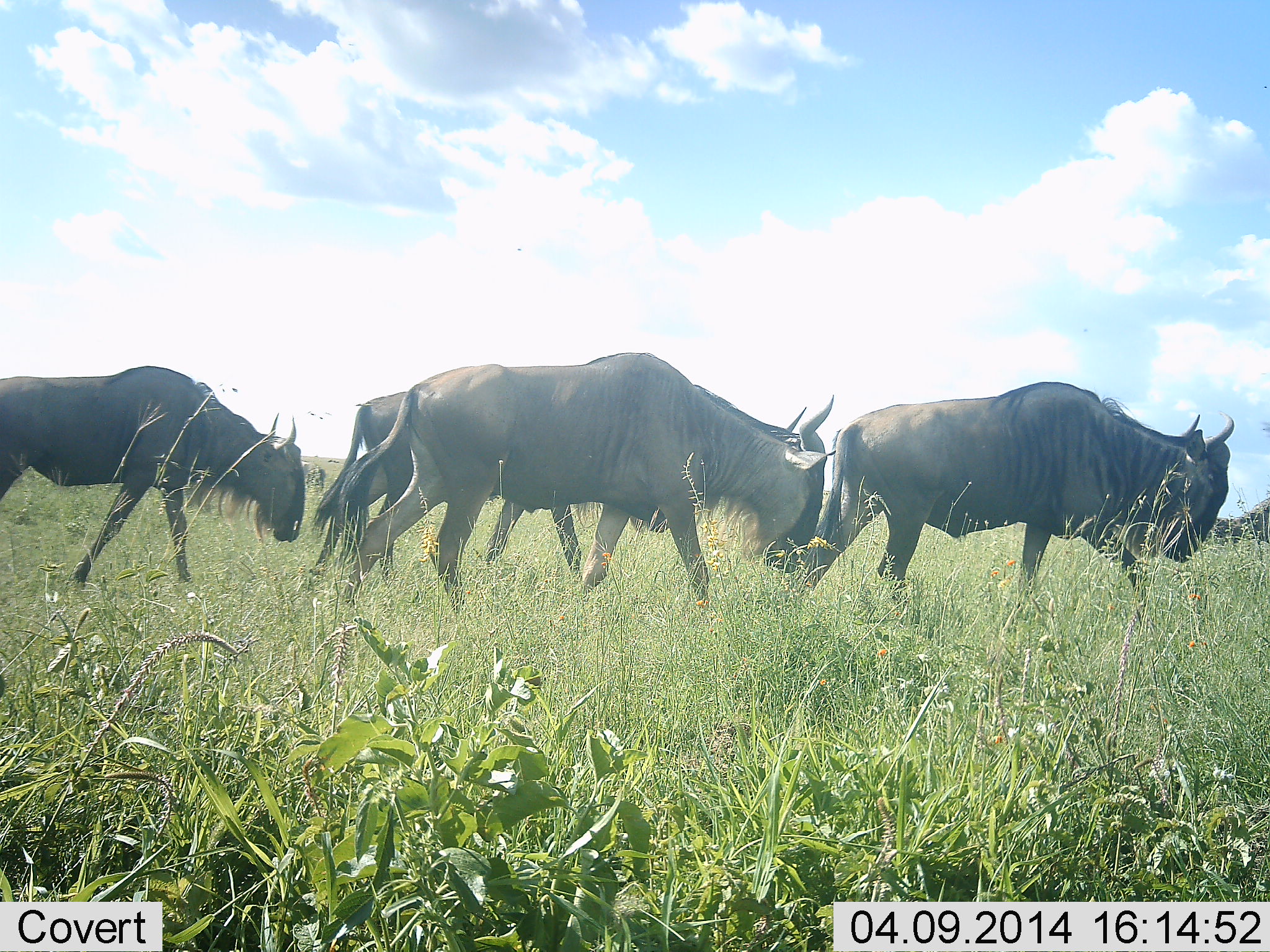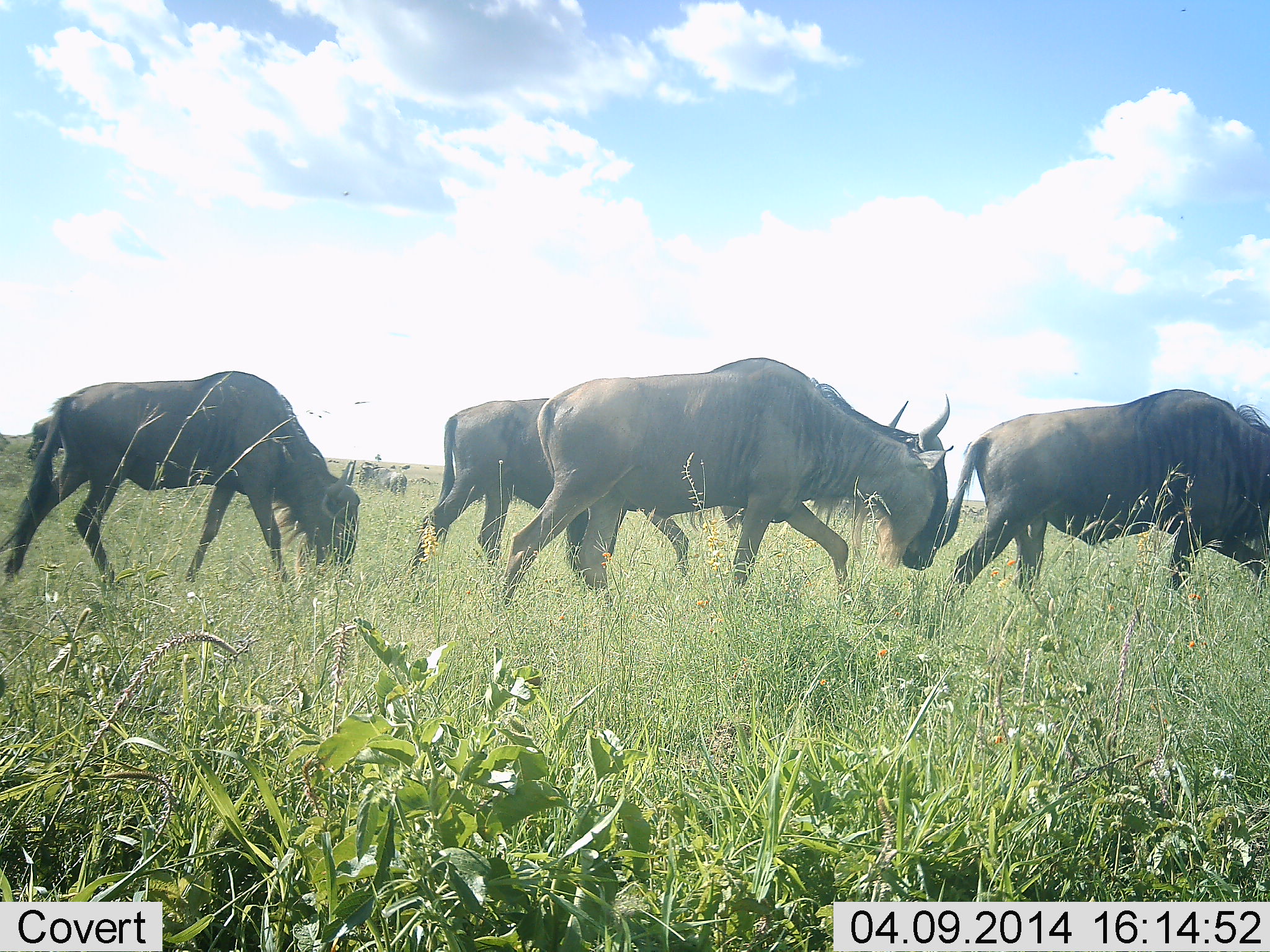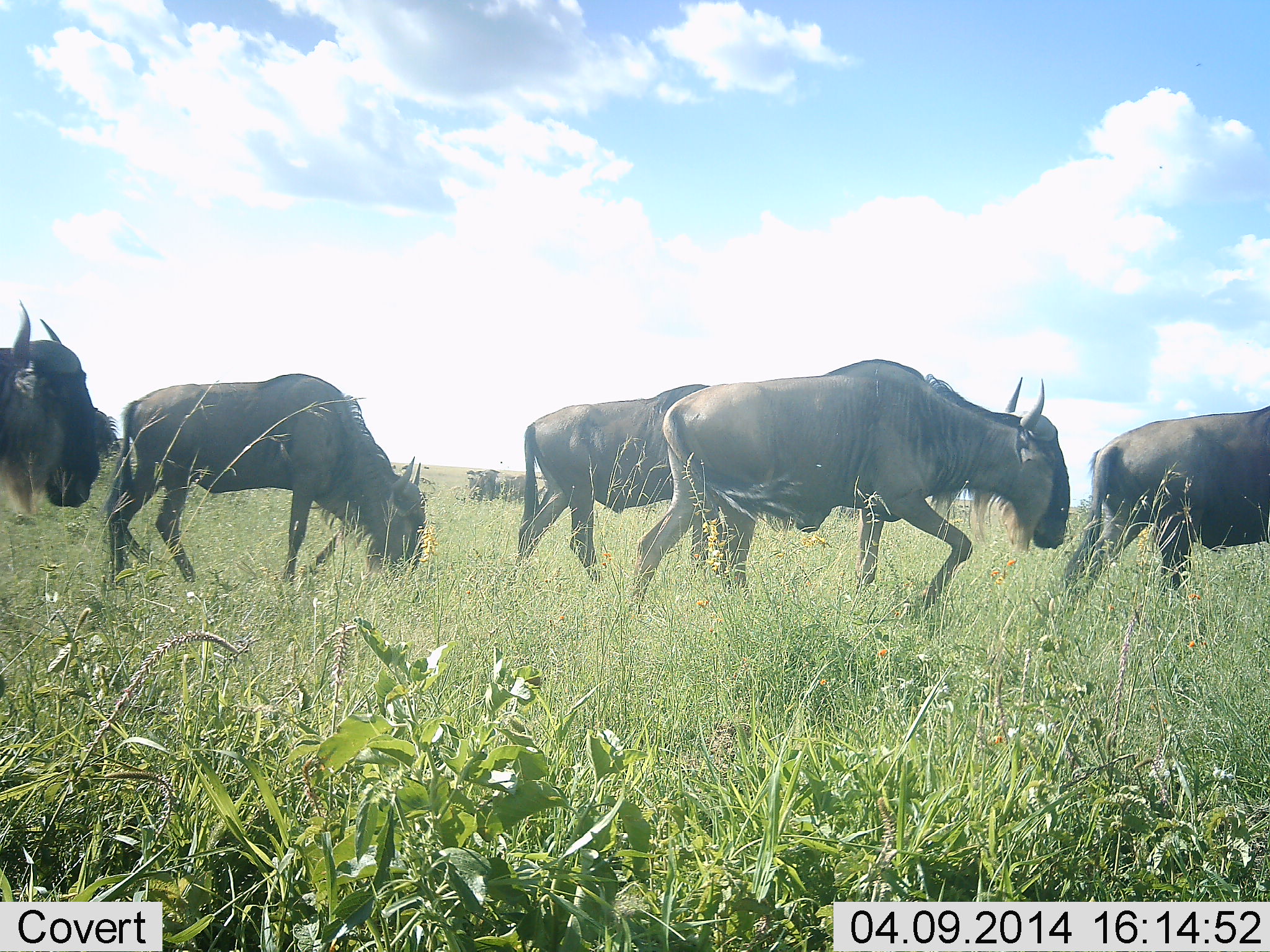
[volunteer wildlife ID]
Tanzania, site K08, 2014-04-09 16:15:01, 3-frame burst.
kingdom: Animalia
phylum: Chordata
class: Mammalia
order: Artiodactyla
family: Bovidae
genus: Connochaetes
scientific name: Connochaetes taurinus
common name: blue wildebeest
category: wildebeest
Wildebeest (blue wildebeest) (Connochaetes taurinus), count 5. Behavior (volunteer vote fractions): standing 18%, resting 0%, moving 100%, interacting 0%. Young present (vote fraction): 9%. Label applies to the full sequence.